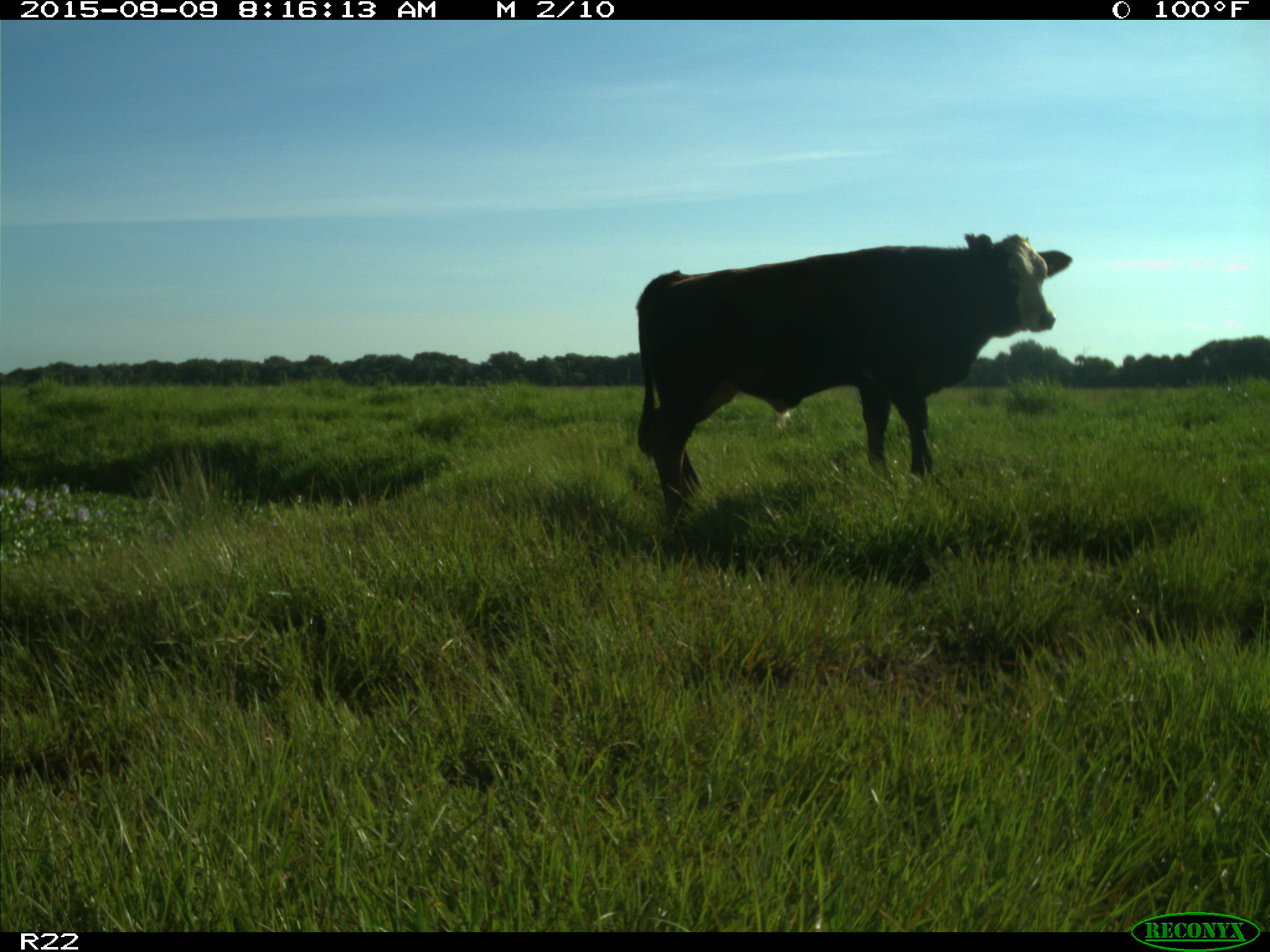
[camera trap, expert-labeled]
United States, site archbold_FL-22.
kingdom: Animalia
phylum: Chordata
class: Mammalia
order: Artiodactyla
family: Bovidae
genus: Bos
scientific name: Bos taurus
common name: domestic cow